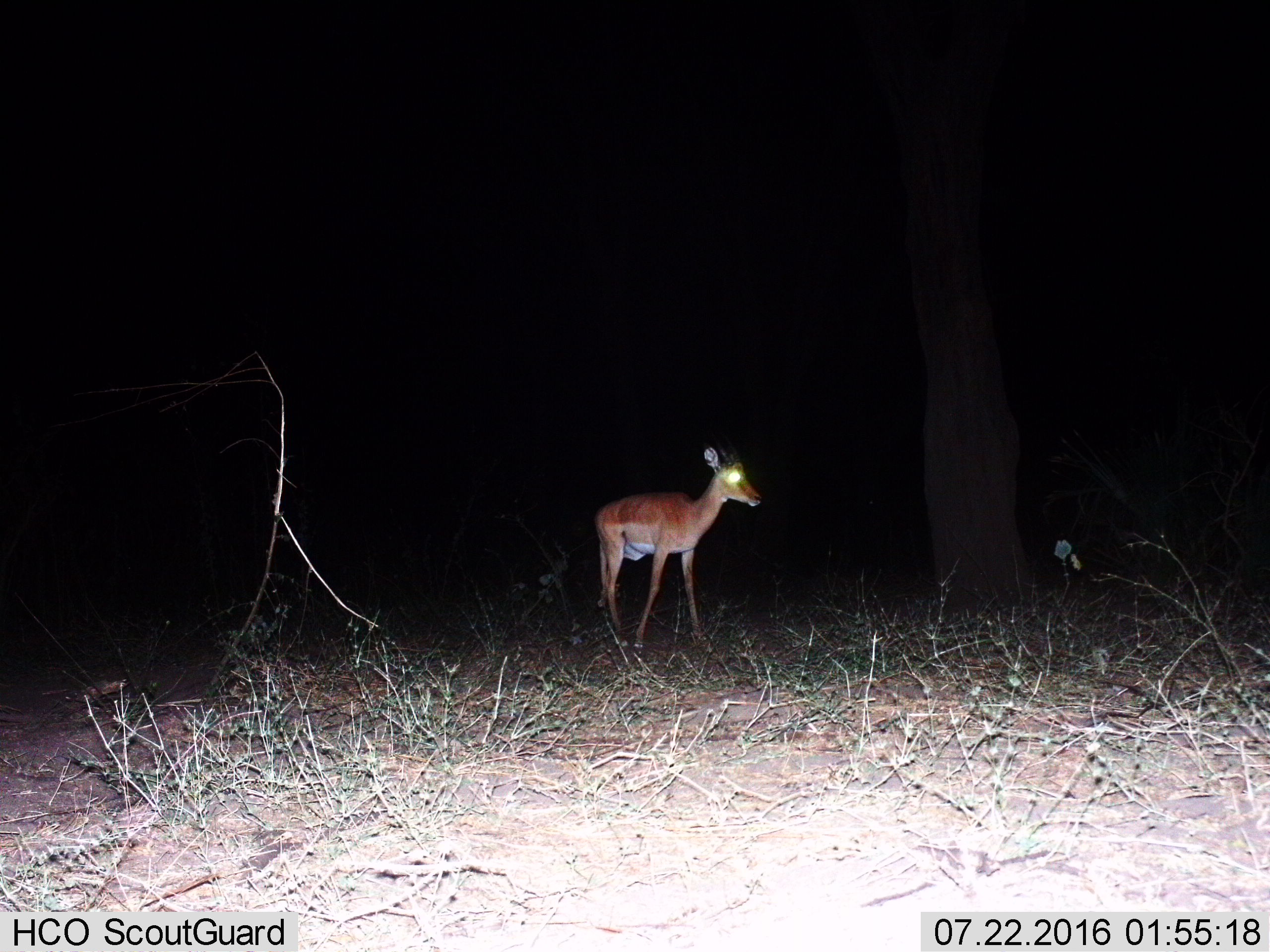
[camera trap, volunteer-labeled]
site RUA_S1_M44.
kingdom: Animalia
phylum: Chordata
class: Mammalia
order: Artiodactyla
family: Bovidae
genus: Aepyceros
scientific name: Aepyceros melampus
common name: impala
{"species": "impala (Aepyceros melampus)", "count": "1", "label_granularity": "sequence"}